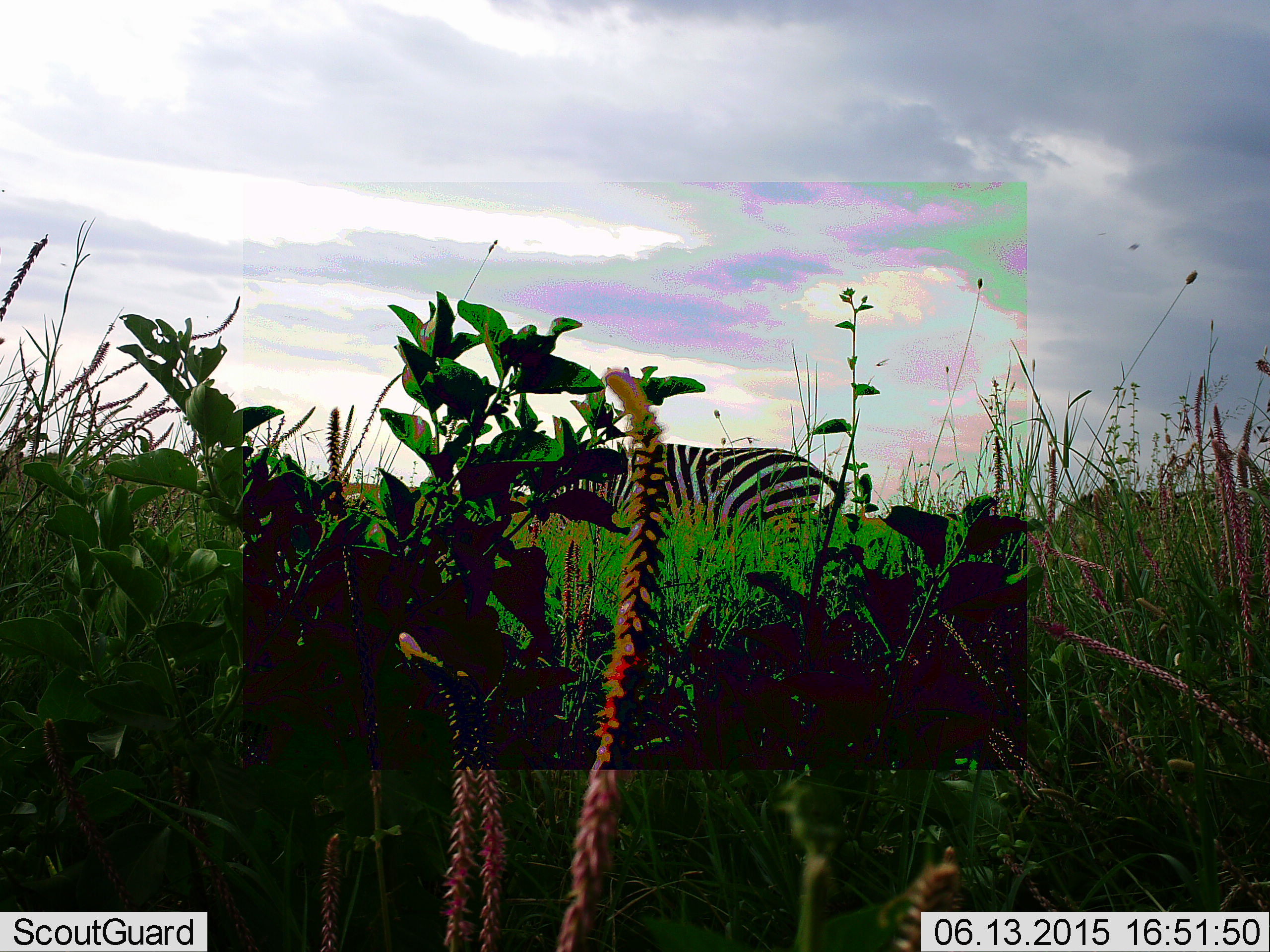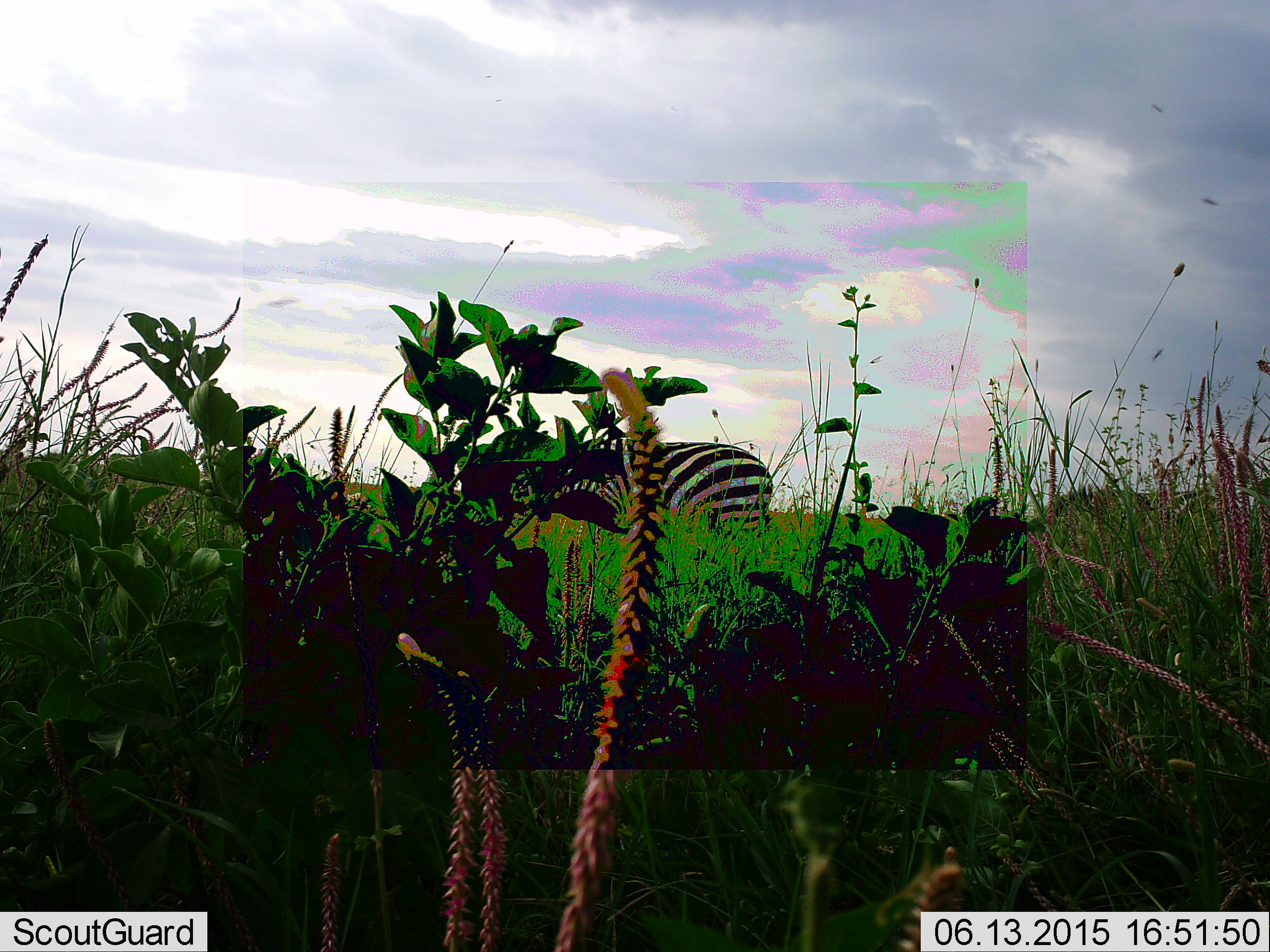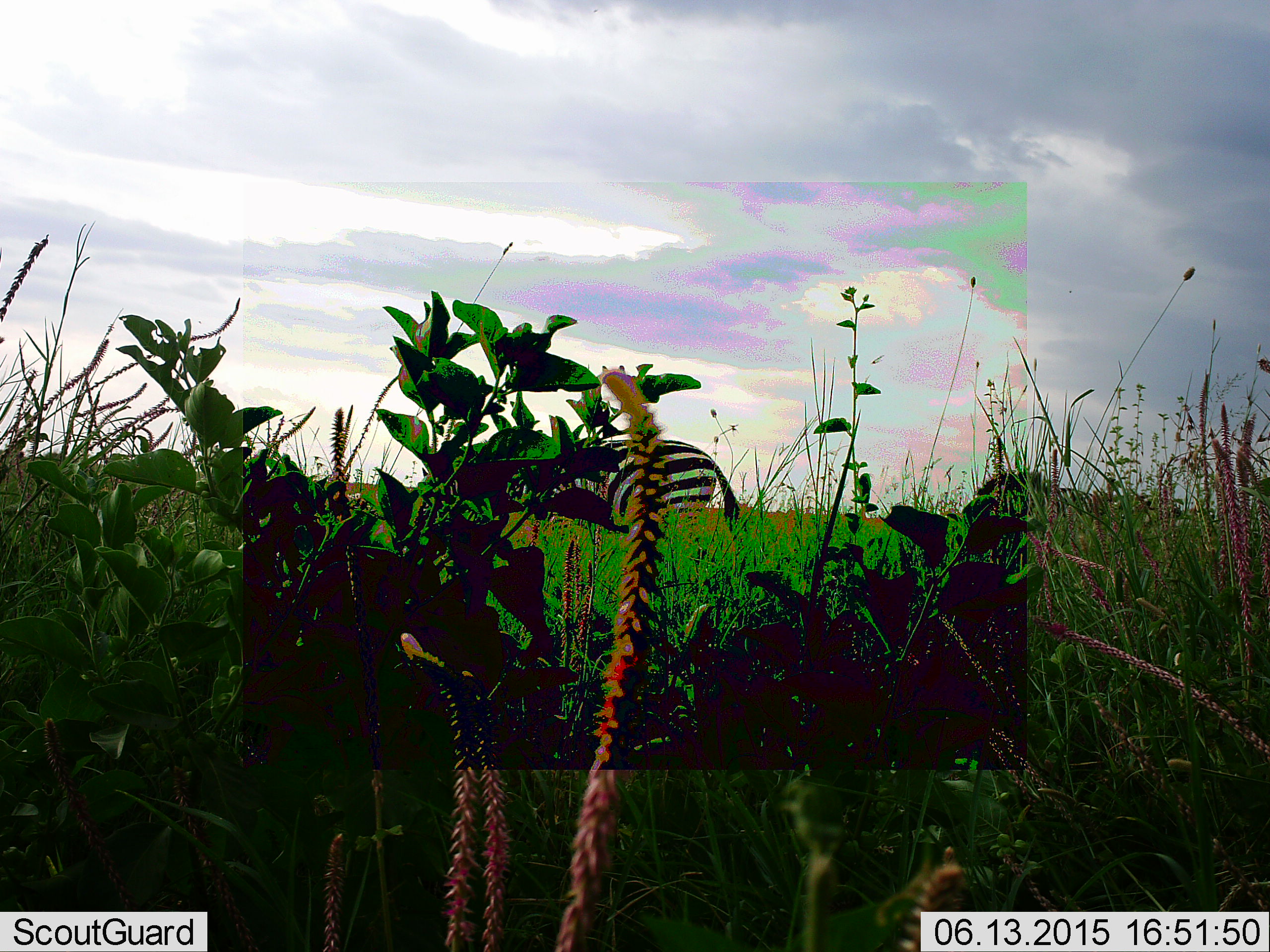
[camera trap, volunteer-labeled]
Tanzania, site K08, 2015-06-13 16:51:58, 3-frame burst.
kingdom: Animalia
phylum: Chordata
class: Mammalia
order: Perissodactyla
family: Equidae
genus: Equus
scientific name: Equus quagga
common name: plains zebra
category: zebra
Zebra (plains zebra) (Equus quagga), count 2. Behavior (volunteer vote fractions): standing 30%, resting 0%, moving 60%, interacting 0%. Young present (vote fraction): 0%. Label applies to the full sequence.